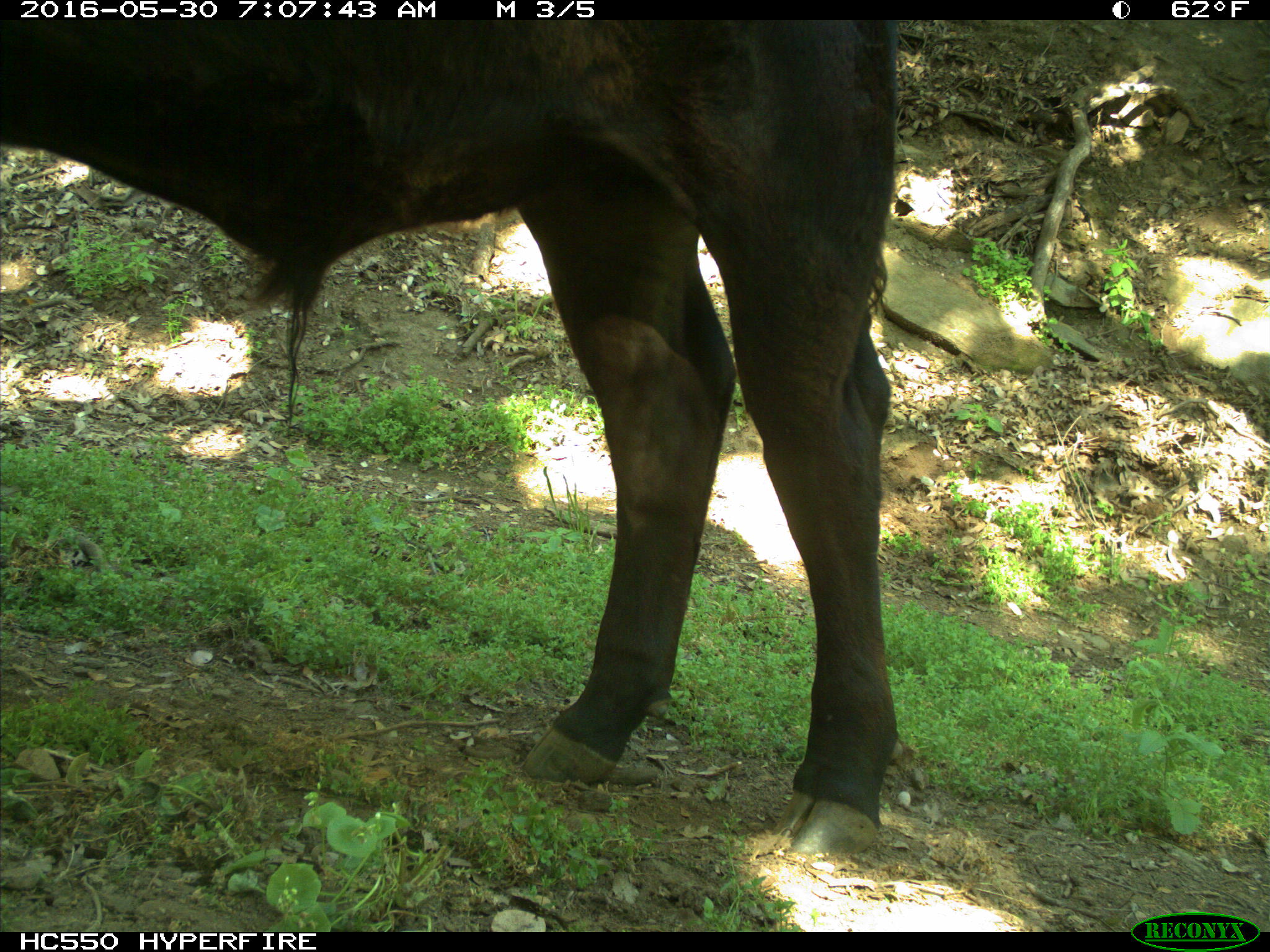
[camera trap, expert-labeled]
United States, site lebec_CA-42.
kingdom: Animalia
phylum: Chordata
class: Mammalia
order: Artiodactyla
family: Bovidae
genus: Bos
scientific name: Bos taurus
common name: domestic cow